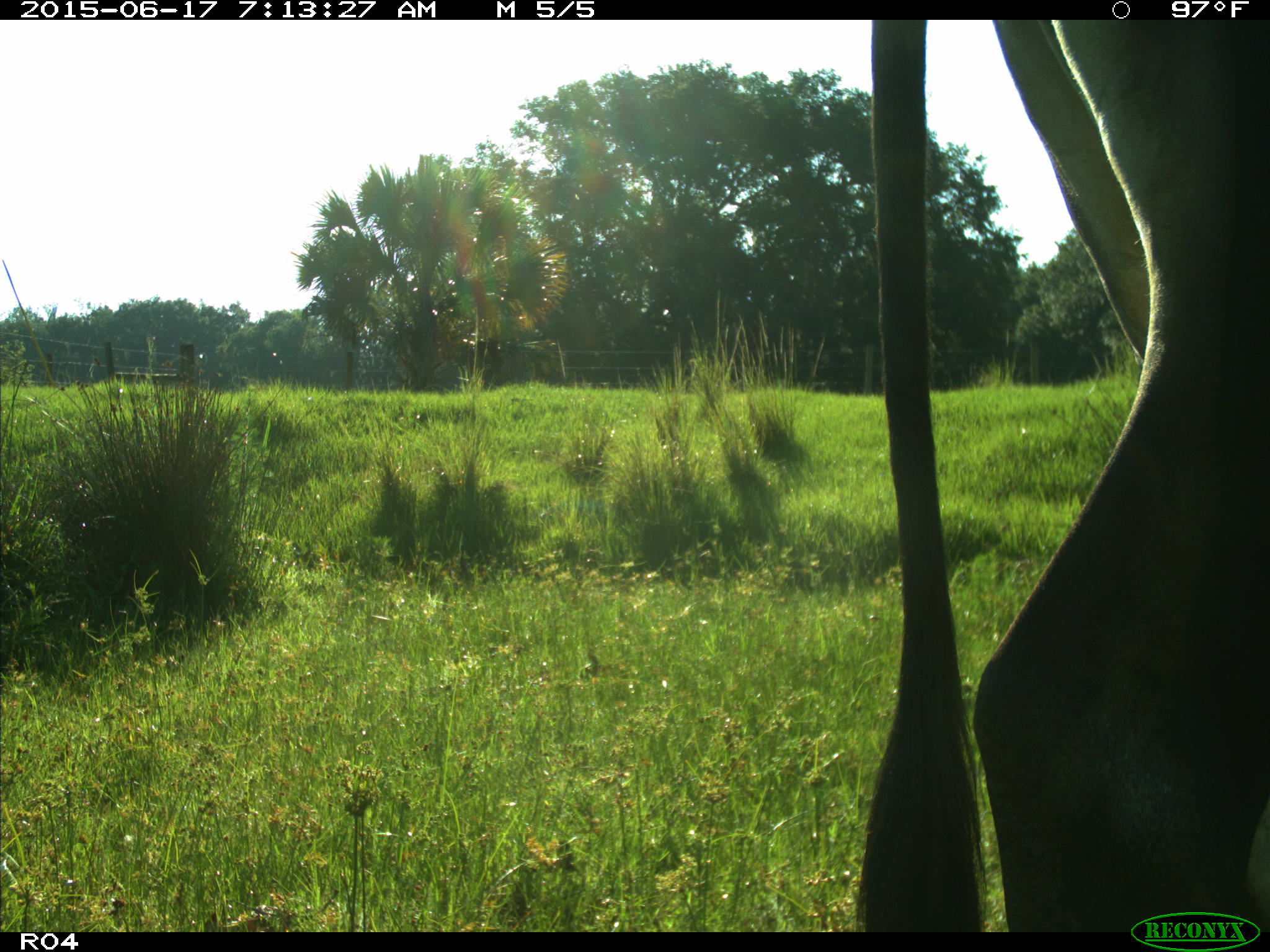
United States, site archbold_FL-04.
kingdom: Animalia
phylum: Chordata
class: Mammalia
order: Artiodactyla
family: Bovidae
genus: Bos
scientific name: Bos taurus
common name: domestic cow